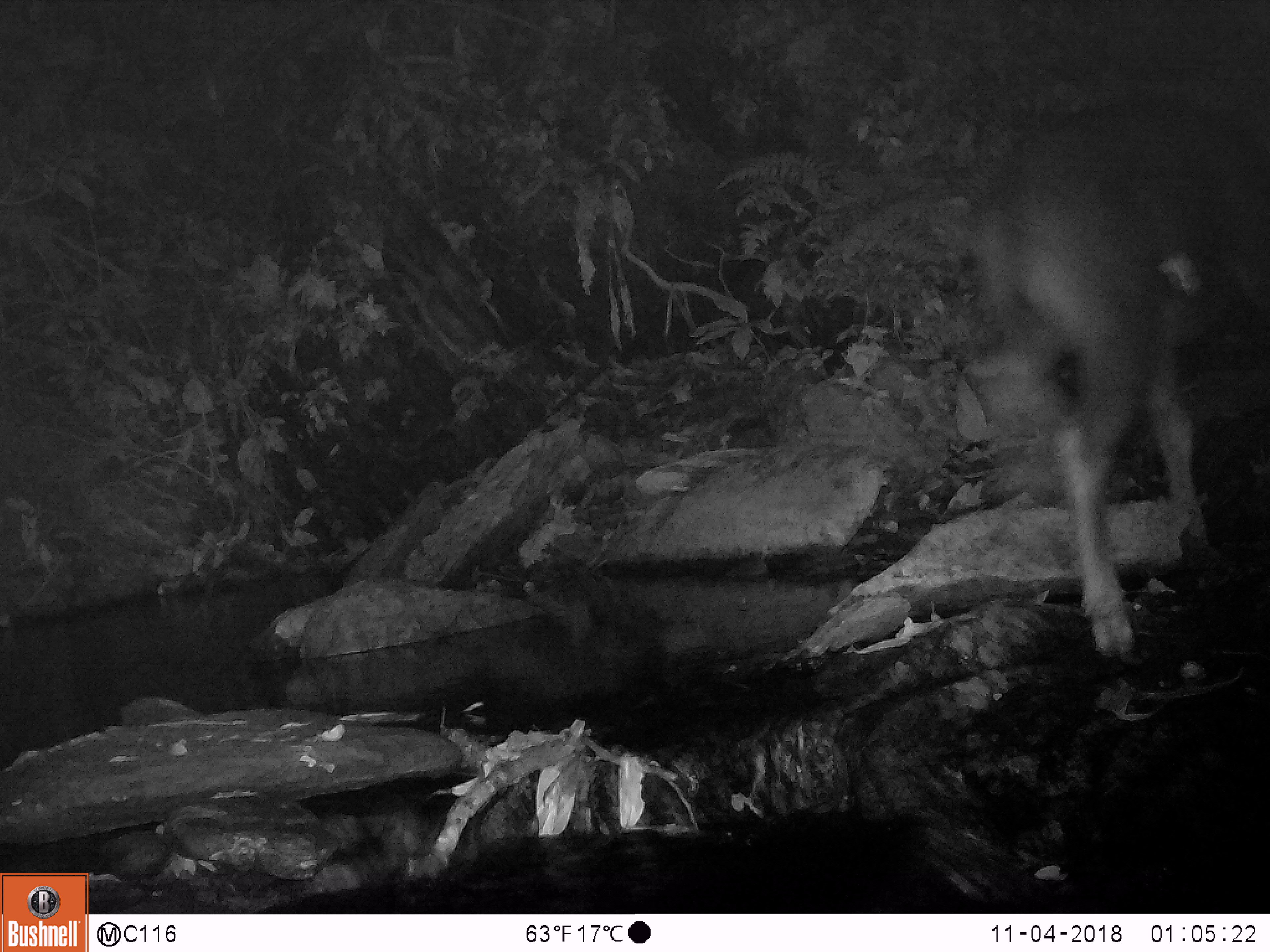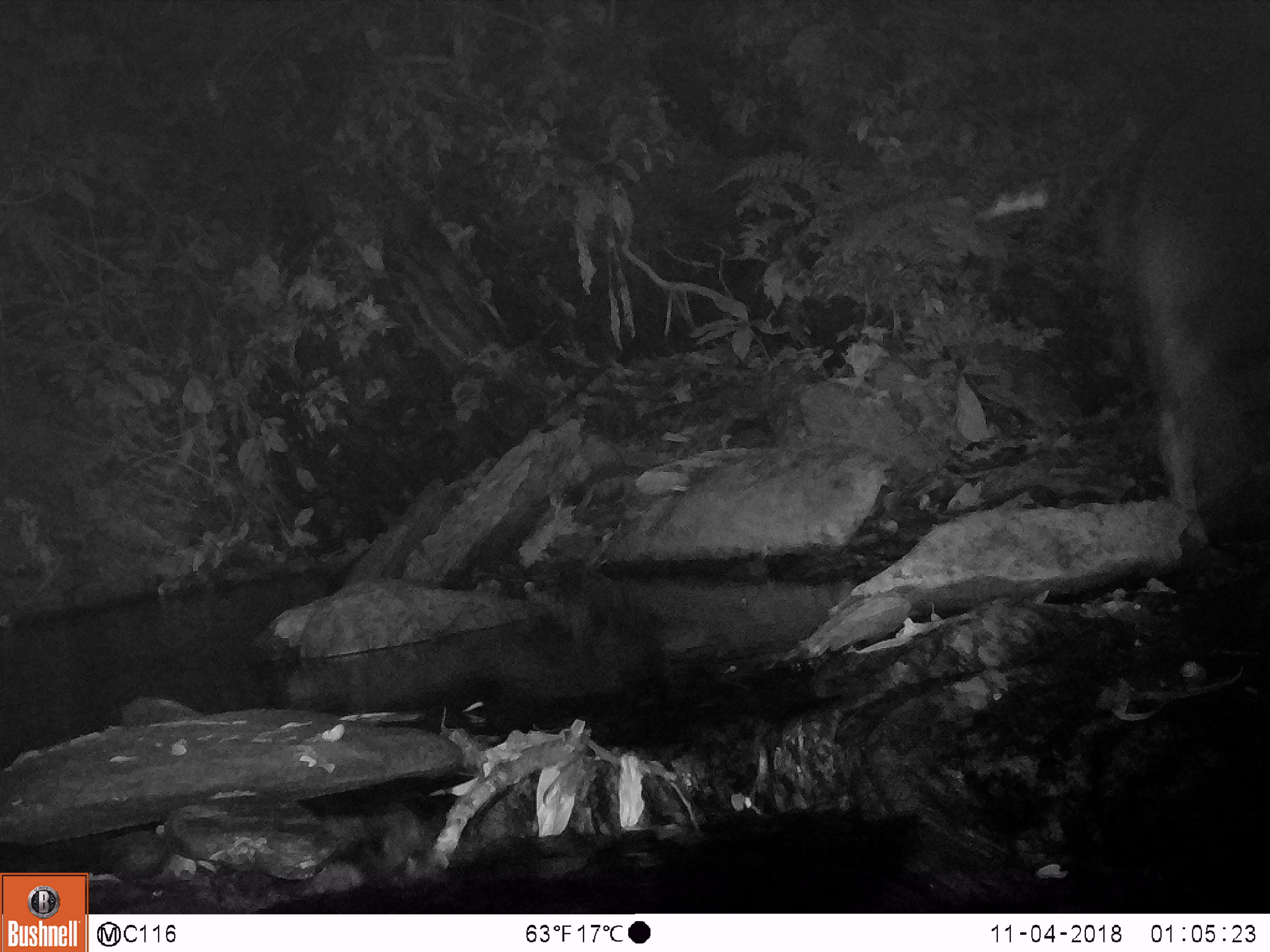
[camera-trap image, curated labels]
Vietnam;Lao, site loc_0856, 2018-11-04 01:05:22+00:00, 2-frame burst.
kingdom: Animalia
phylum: Chordata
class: Mammalia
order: Artiodactyla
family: Bovidae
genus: Capricornis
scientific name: Capricornis sumatraensis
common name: chinese serow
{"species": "chinese serow (Capricornis sumatraensis)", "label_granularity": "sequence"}